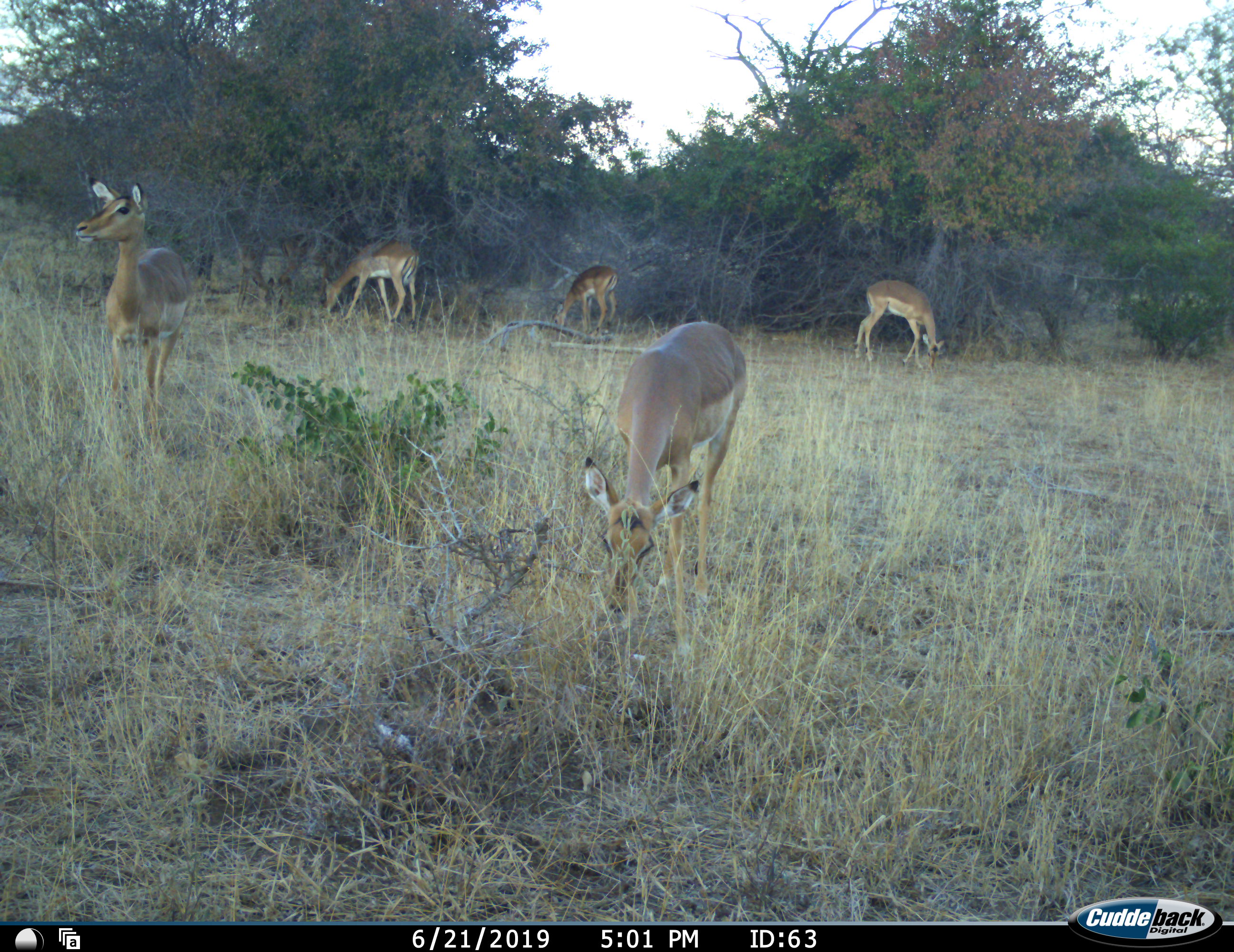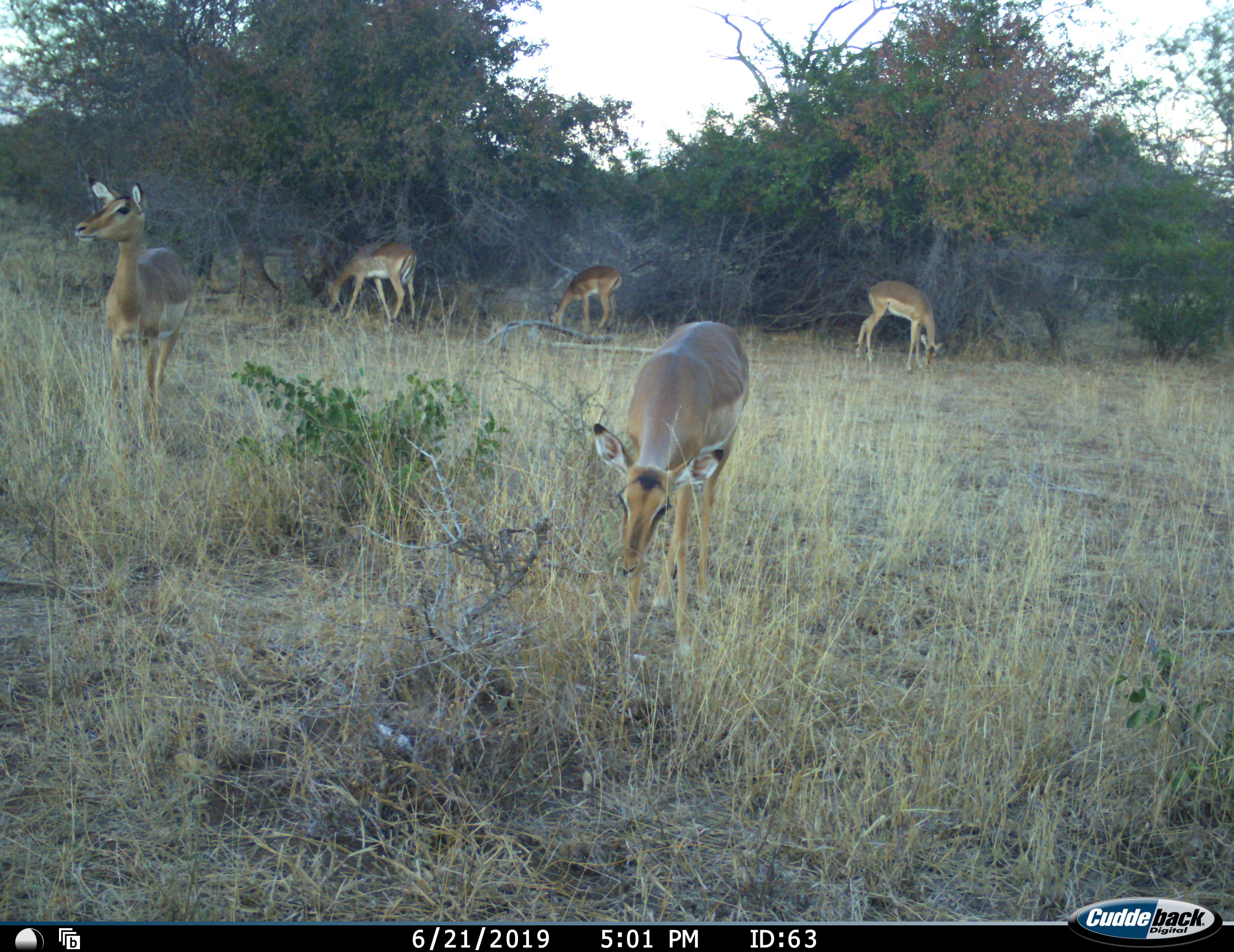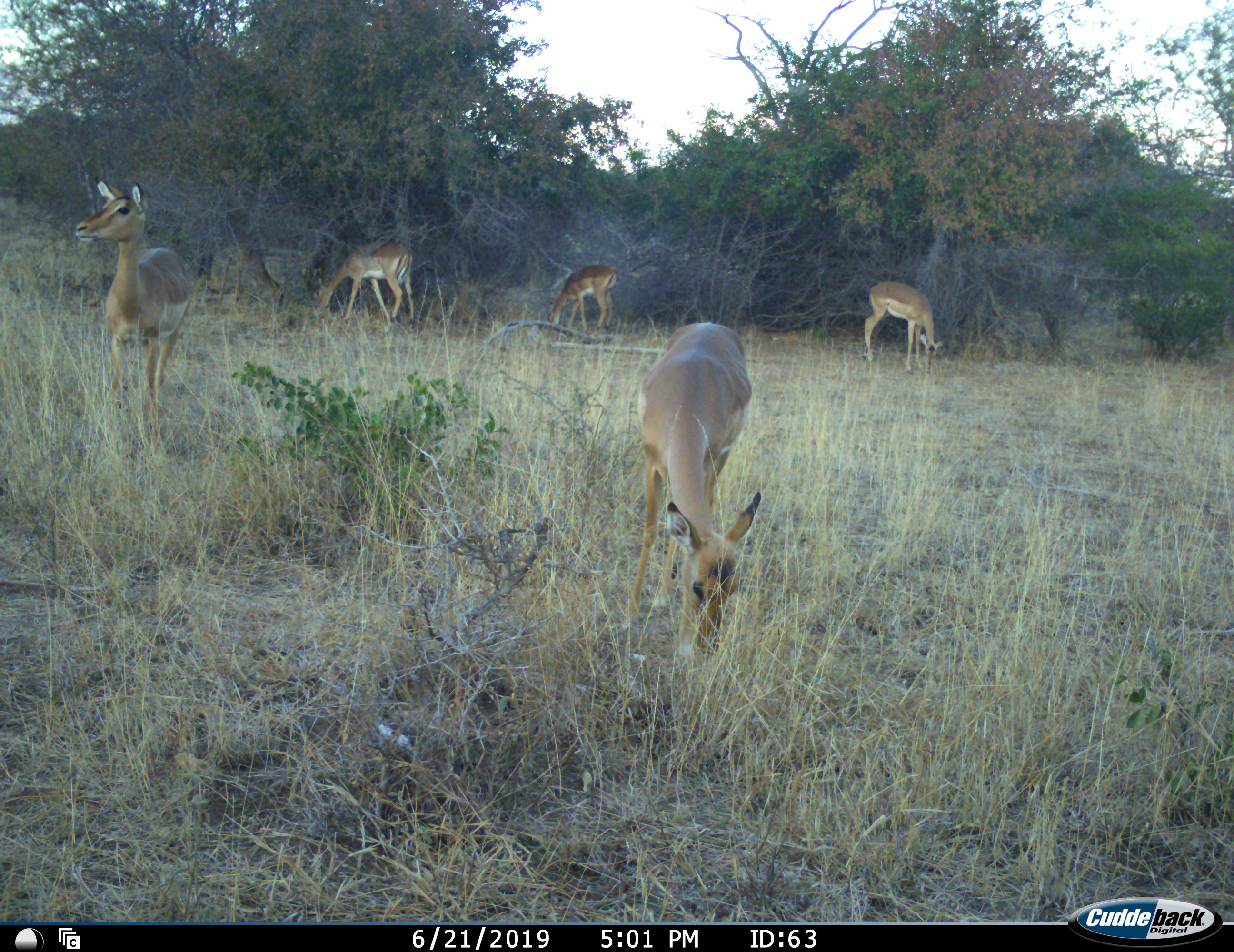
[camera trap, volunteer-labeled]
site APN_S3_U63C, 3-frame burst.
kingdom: Animalia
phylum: Chordata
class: Mammalia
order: Artiodactyla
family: Bovidae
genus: Aepyceros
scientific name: Aepyceros melampus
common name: impala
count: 7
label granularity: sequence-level